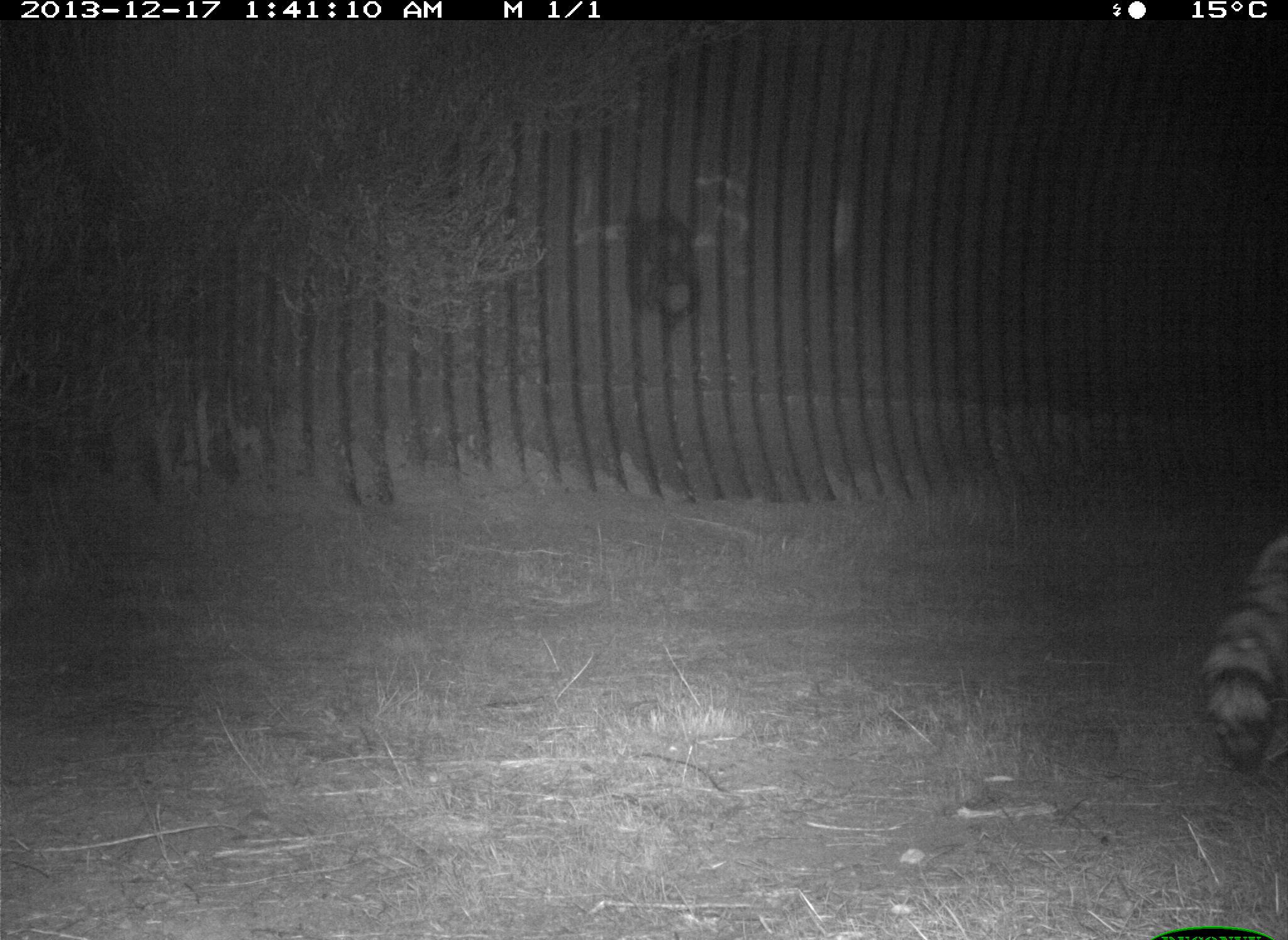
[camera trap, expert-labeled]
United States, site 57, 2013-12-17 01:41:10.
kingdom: Animalia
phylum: Chordata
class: Mammalia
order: Carnivora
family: Procyonidae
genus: Procyon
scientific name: Procyon lotor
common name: raccoon